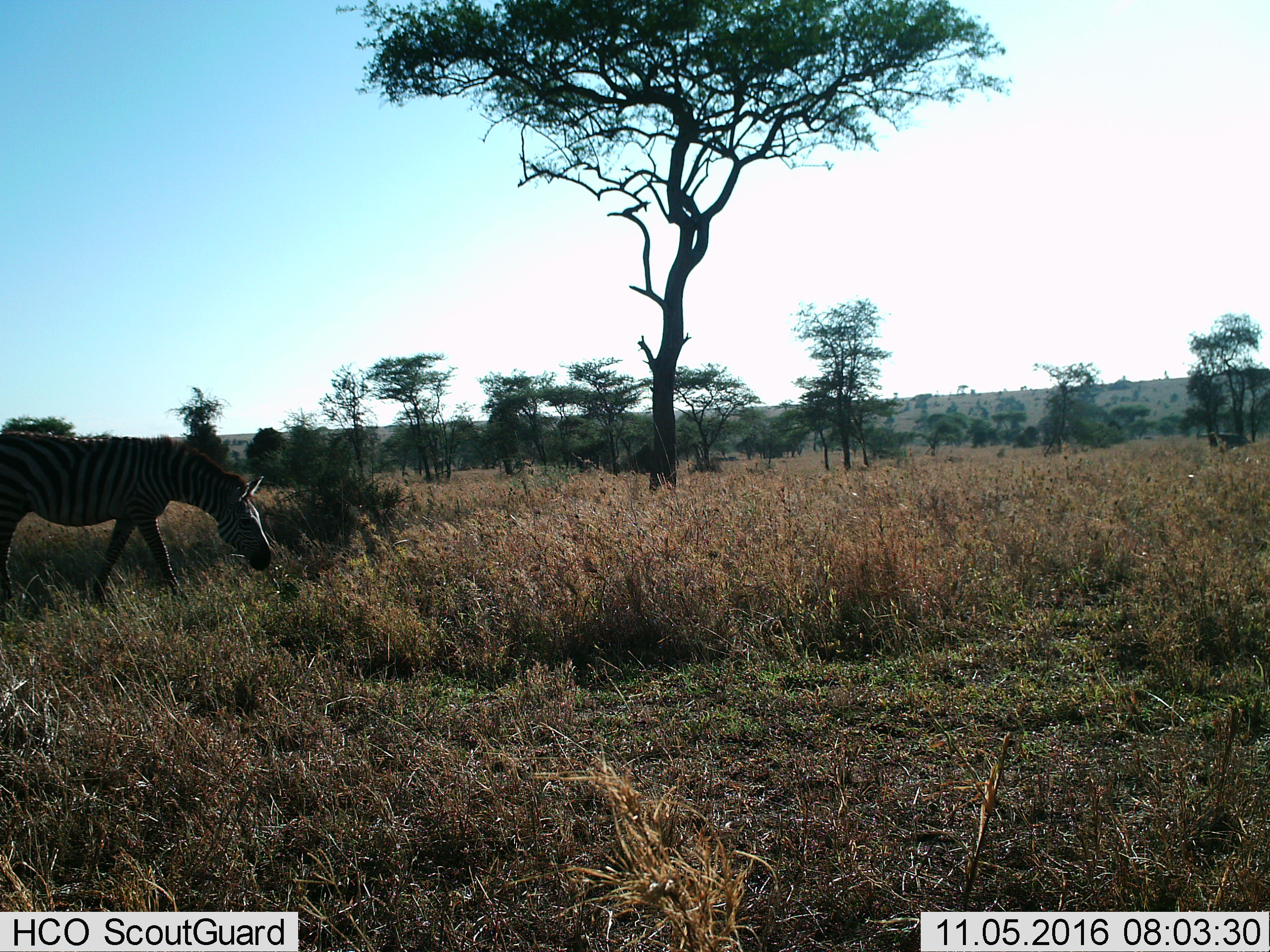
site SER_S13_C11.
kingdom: Animalia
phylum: Chordata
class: Mammalia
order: Perissodactyla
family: Equidae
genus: Equus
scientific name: Equus quagga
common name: plains zebra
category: zebraplains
Zebraplains (plains zebra) (Equus quagga), count 1. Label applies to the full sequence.